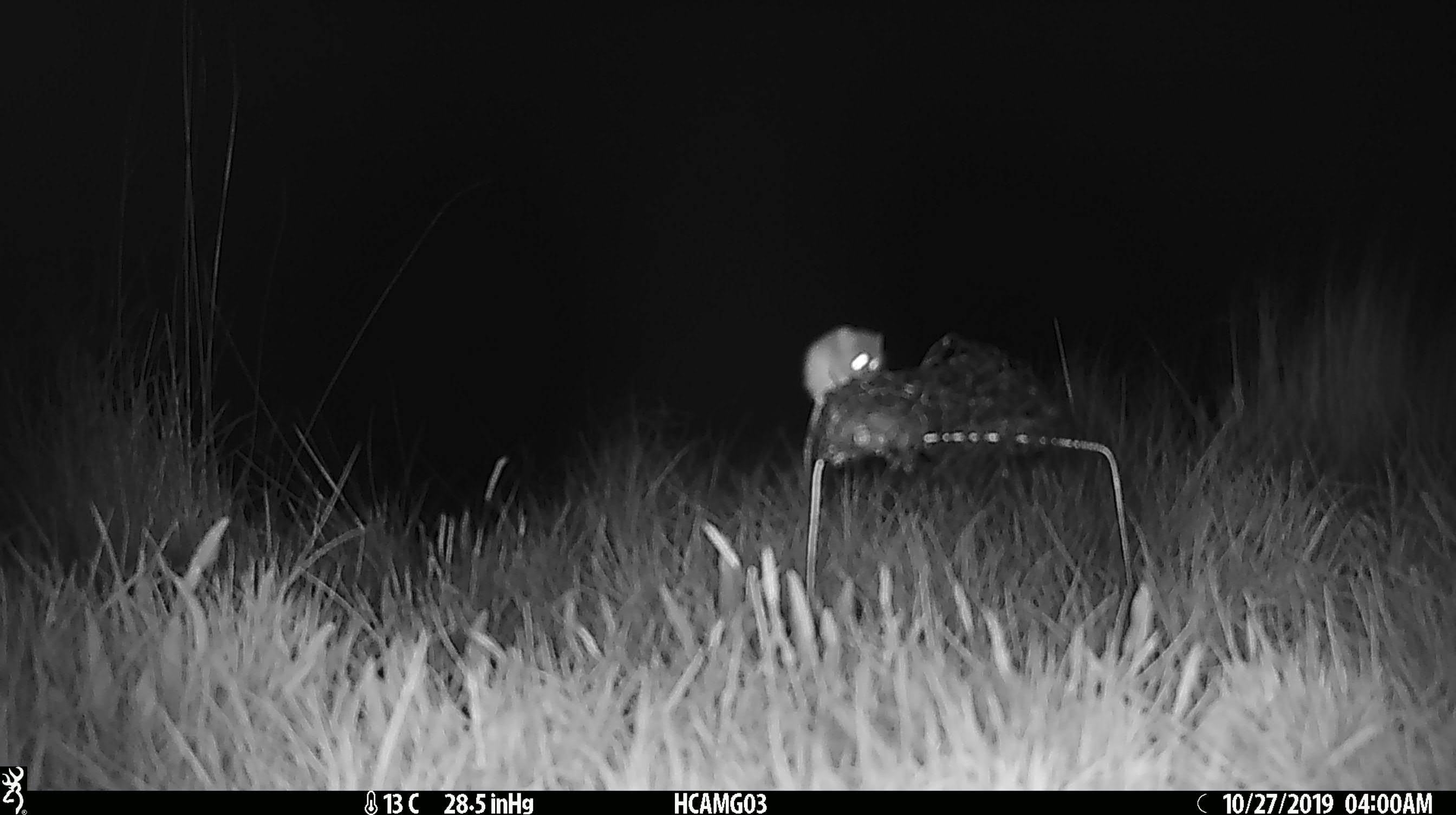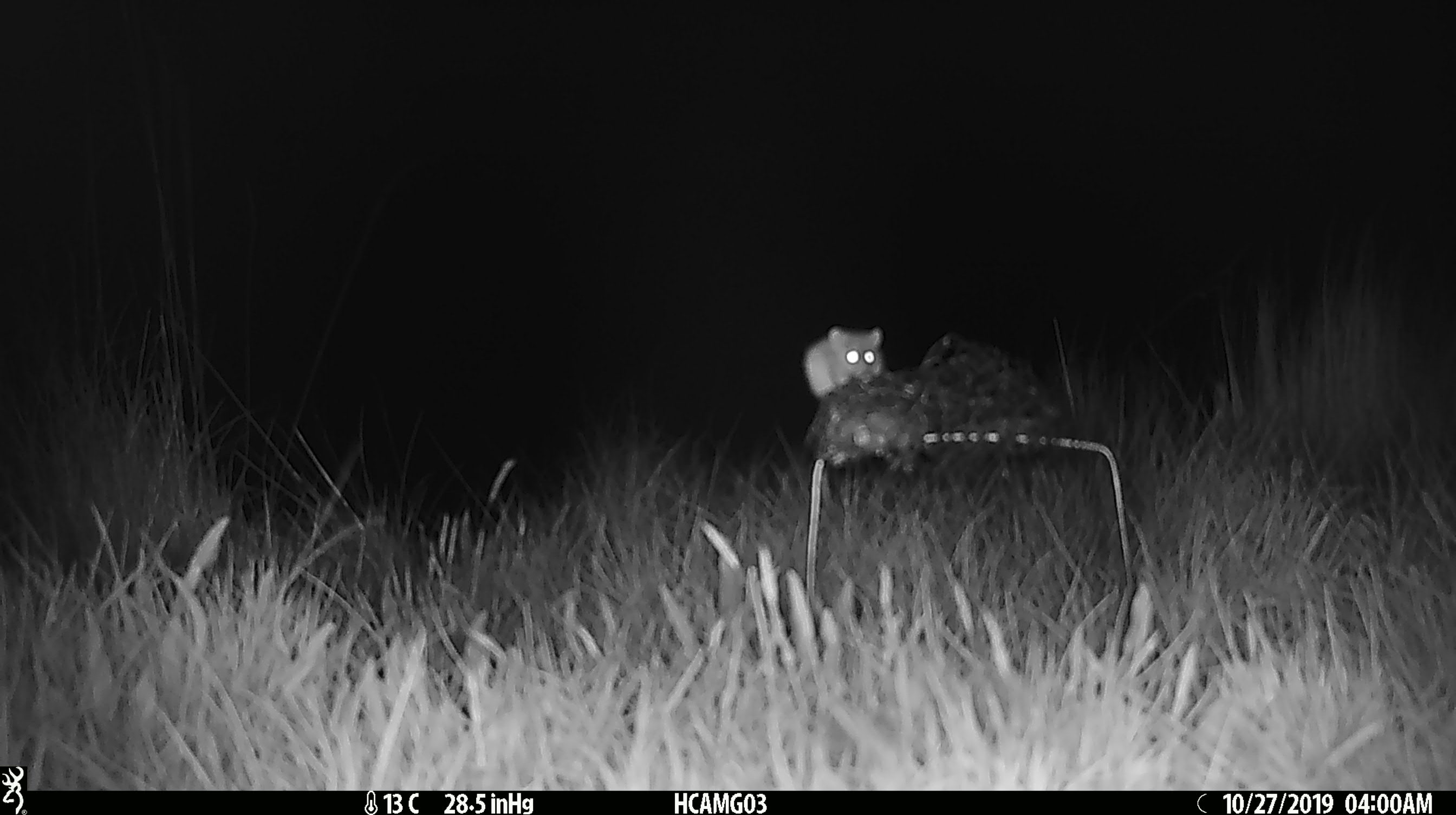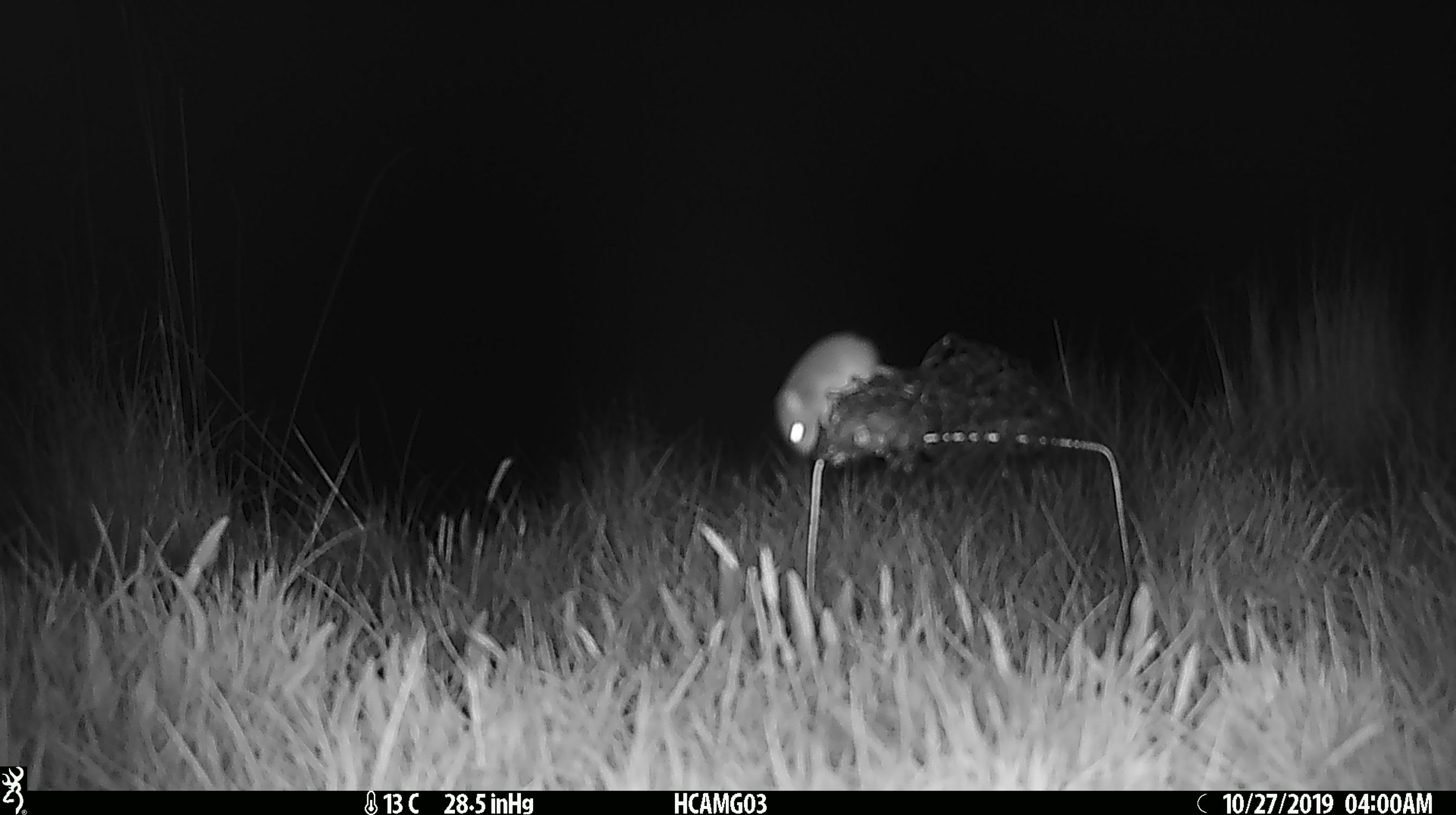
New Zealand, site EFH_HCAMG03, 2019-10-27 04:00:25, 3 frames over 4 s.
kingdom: Animalia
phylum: Chordata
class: Mammalia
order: Rodentia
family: Muridae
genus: Mus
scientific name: Mus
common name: mouse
Mouse (Mus).